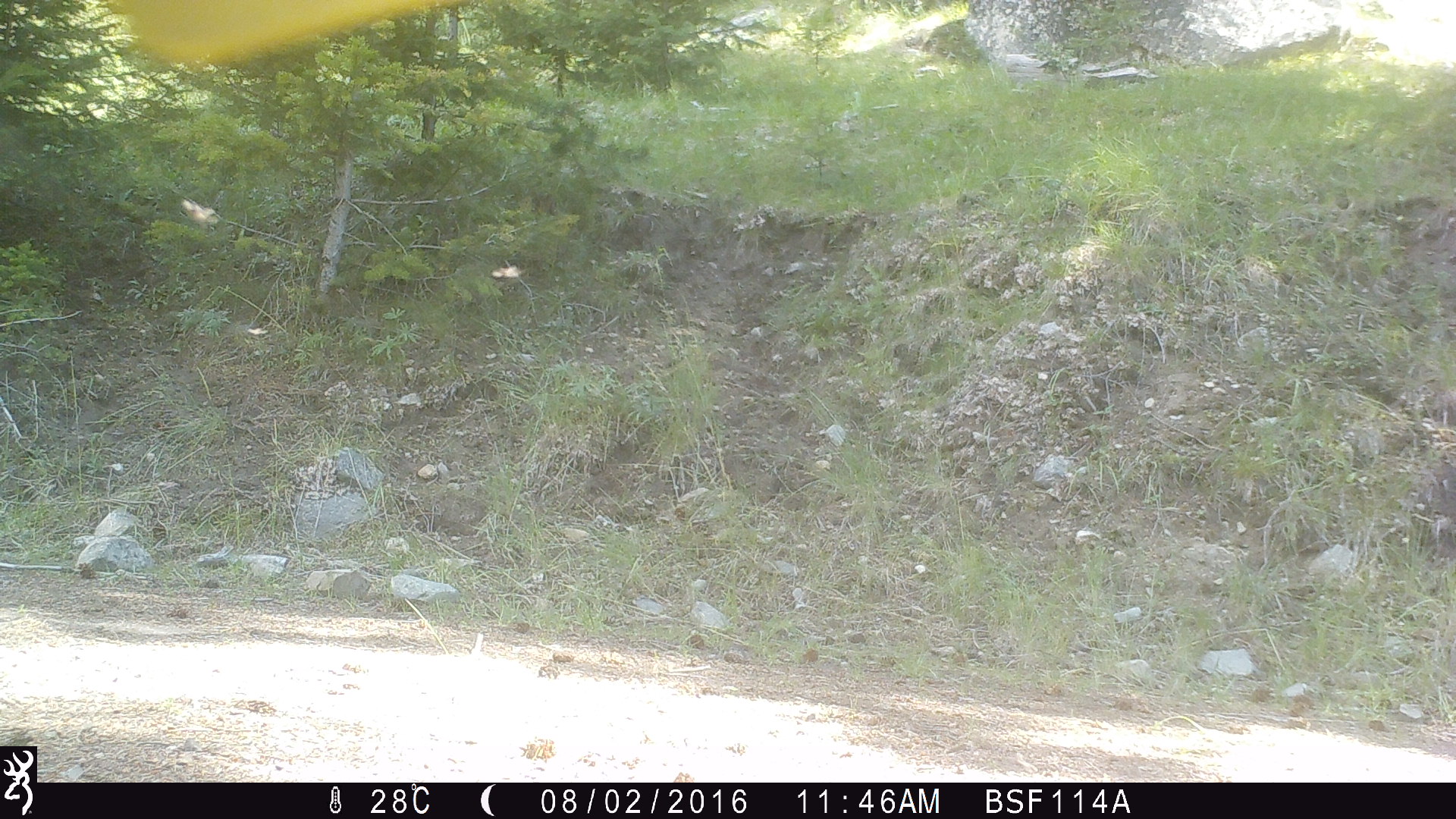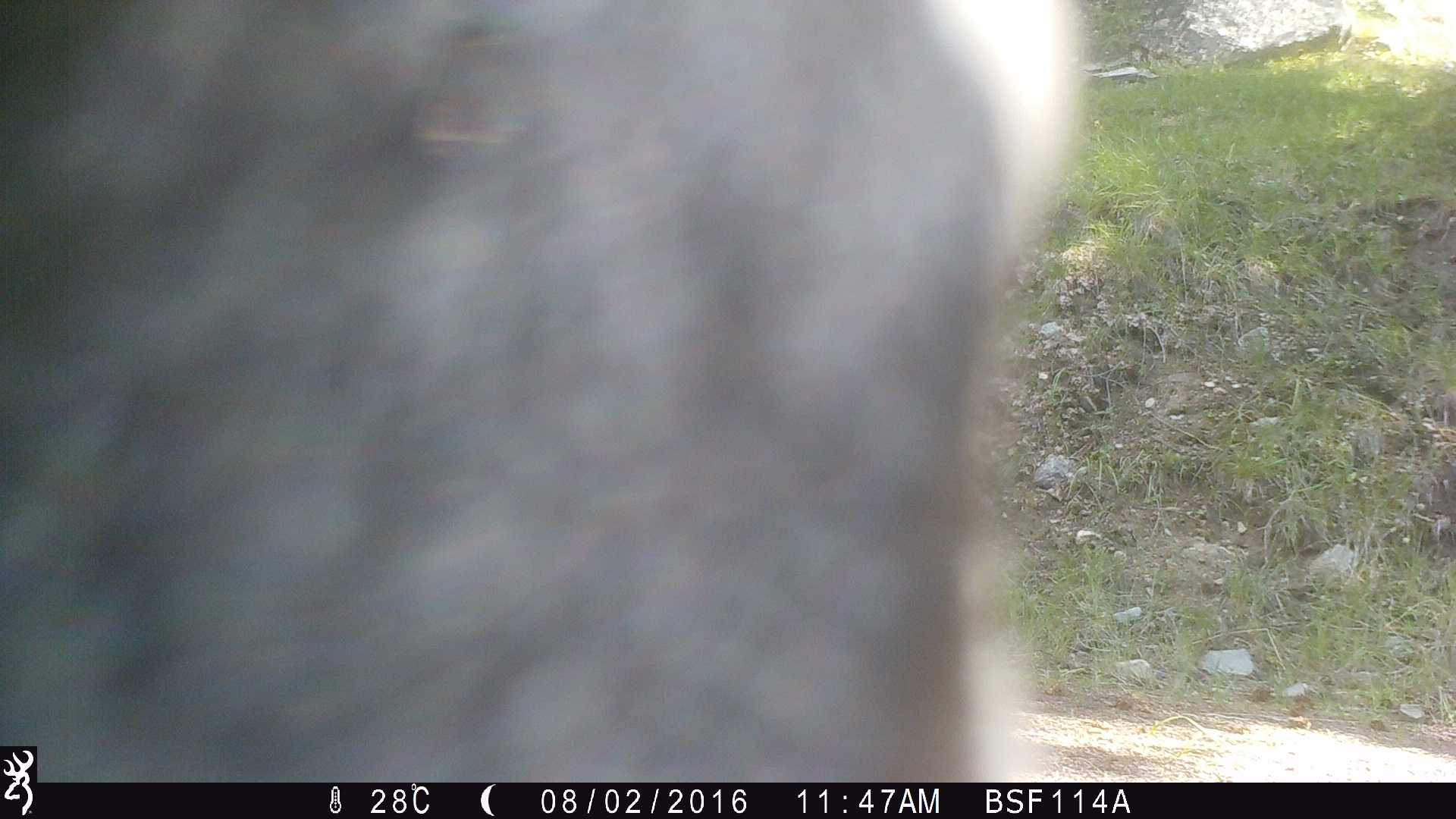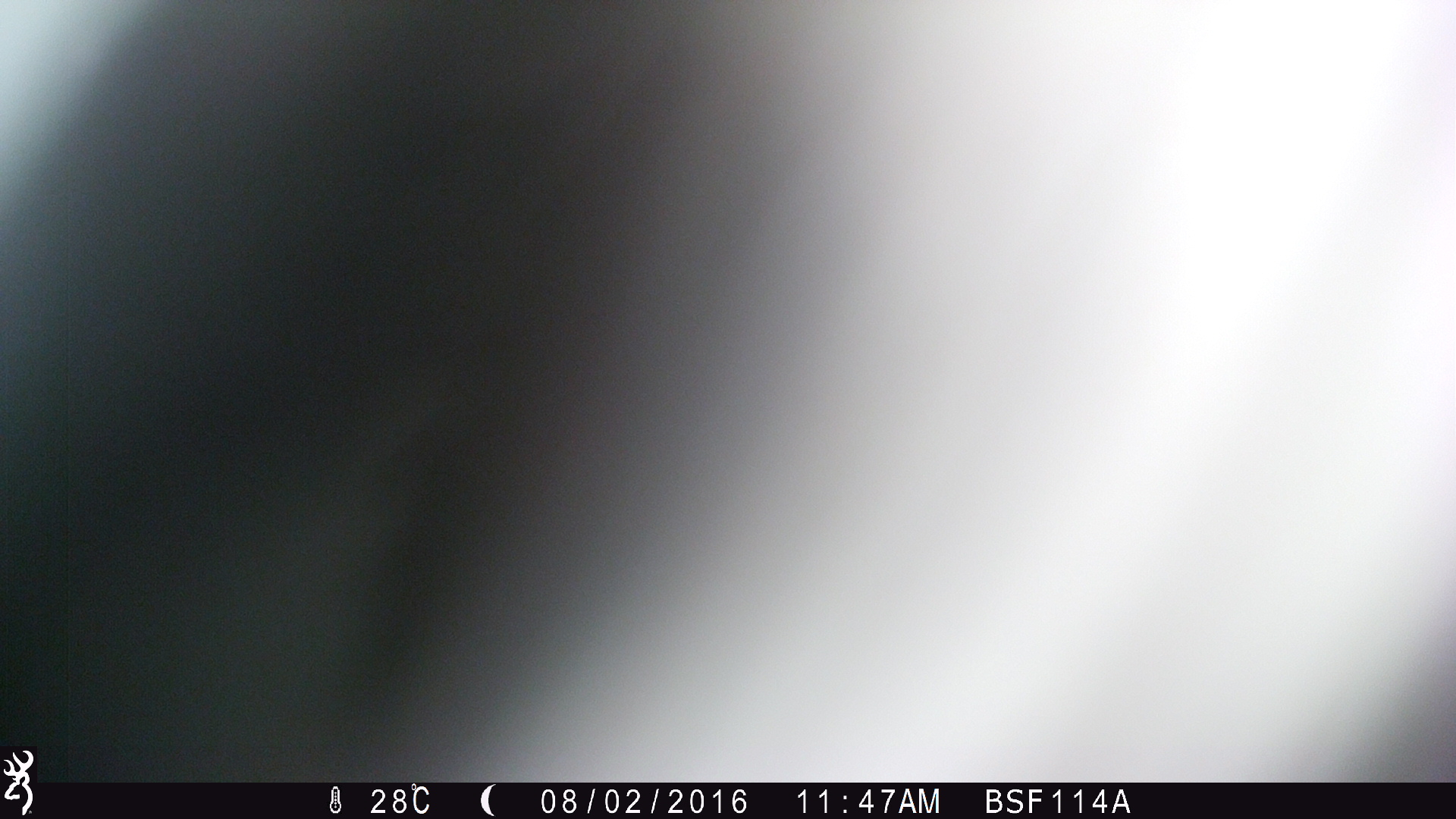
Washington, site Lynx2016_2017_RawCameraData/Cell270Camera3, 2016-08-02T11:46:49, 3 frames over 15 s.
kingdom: Animalia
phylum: Chordata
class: Mammalia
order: Artiodactyla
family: Bovidae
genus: Bos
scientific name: Bos taurus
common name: domestic cattle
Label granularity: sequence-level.